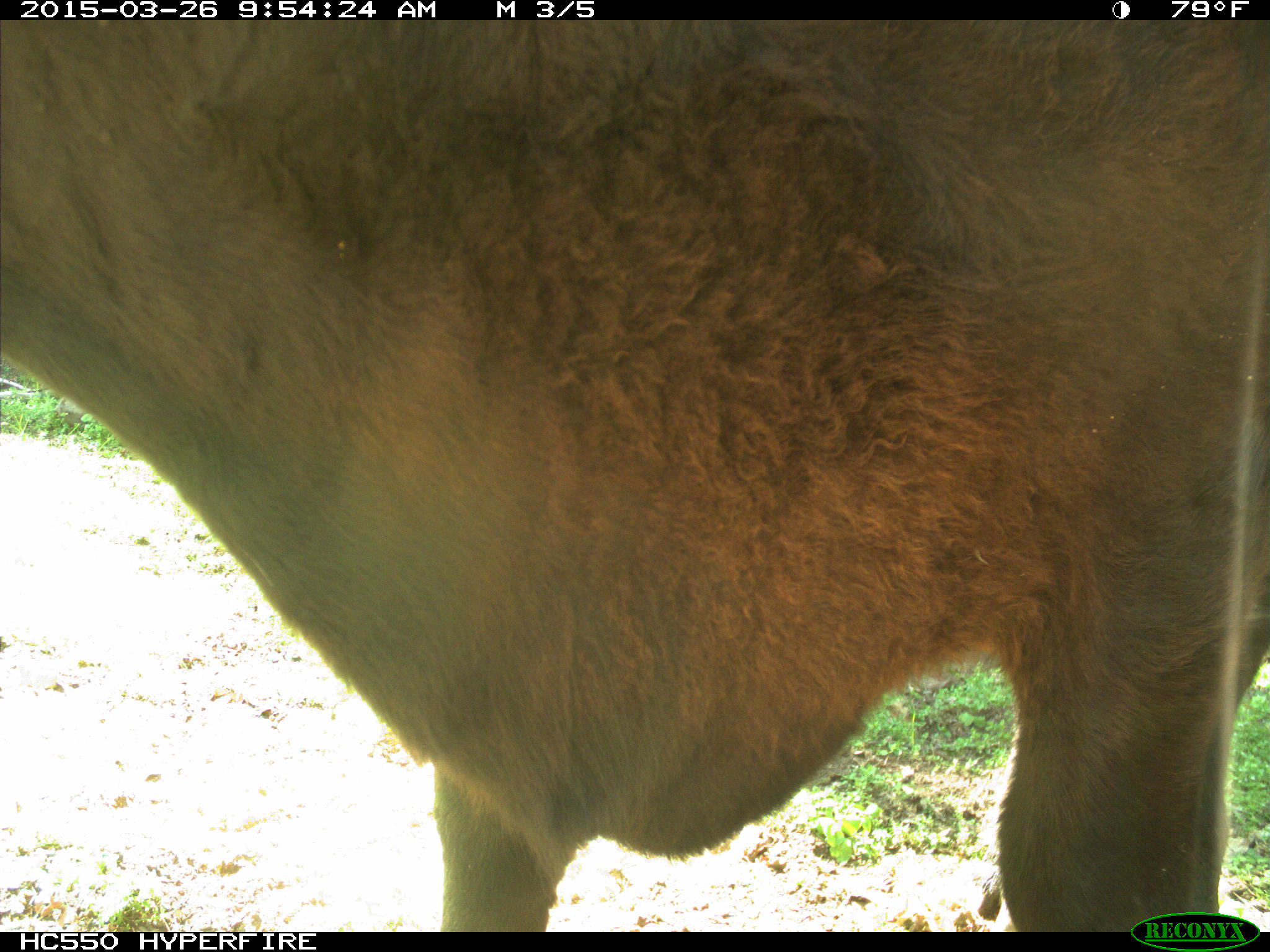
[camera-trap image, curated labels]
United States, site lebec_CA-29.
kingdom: Animalia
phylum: Chordata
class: Mammalia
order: Artiodactyla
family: Bovidae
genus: Bos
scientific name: Bos taurus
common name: domestic cow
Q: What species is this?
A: Bos taurus (domestic cow).